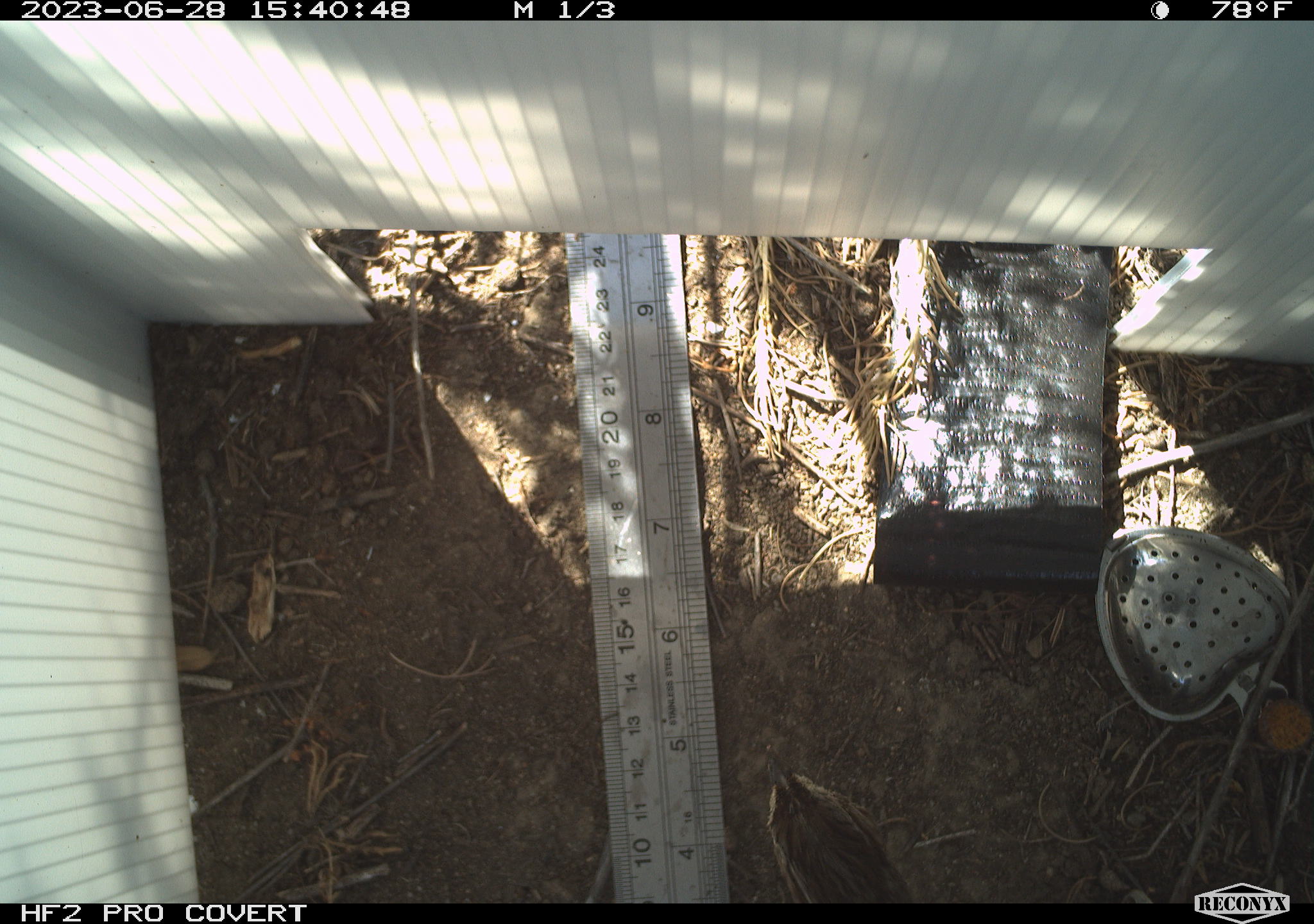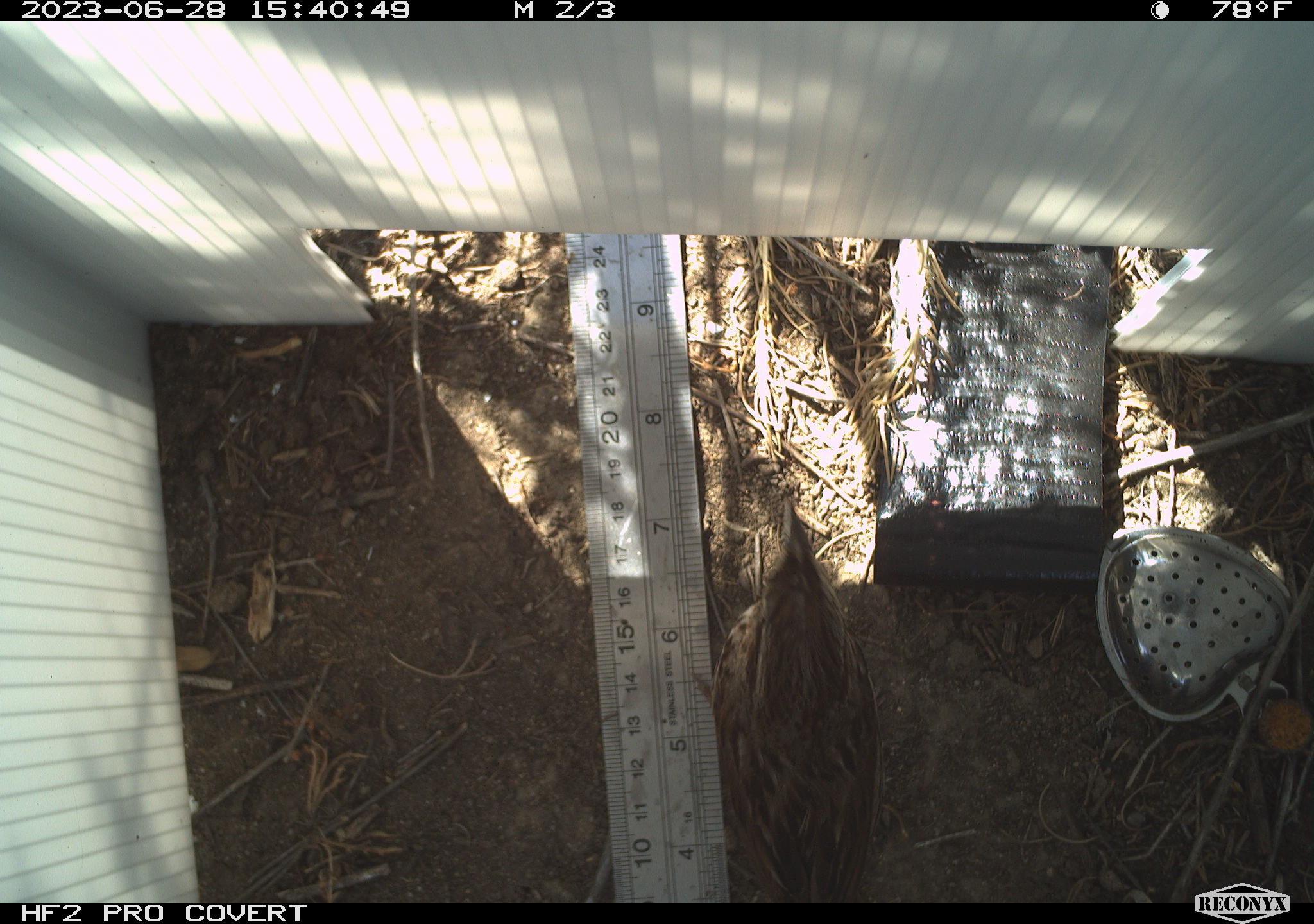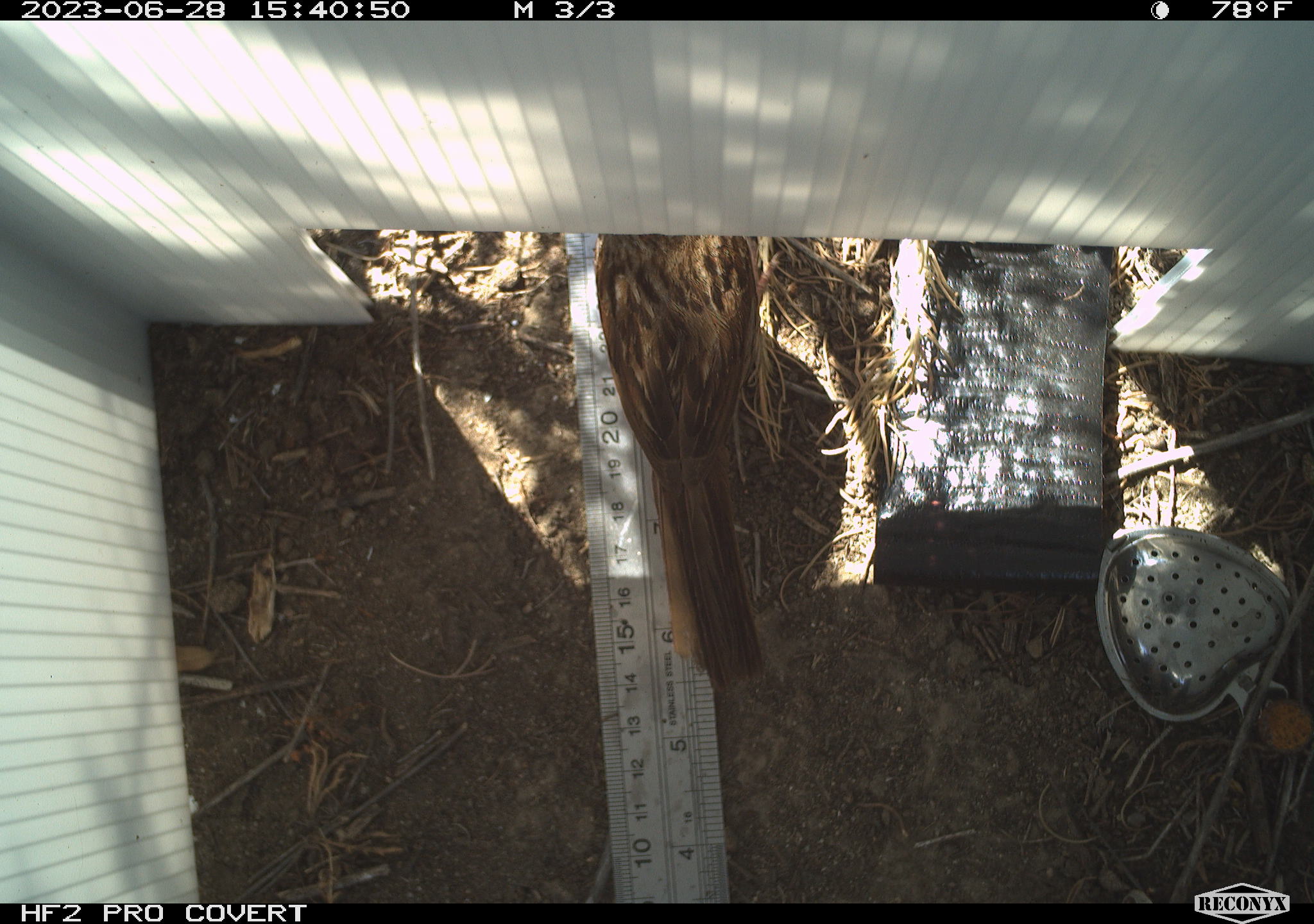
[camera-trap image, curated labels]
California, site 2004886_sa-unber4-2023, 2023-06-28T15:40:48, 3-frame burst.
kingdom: Animalia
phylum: Chordata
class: Aves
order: Passeriformes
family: Passerellidae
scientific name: Passerellidae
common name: new world sparrows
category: passerellidae family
Passerellidae family (new world sparrows) (Passerellidae).